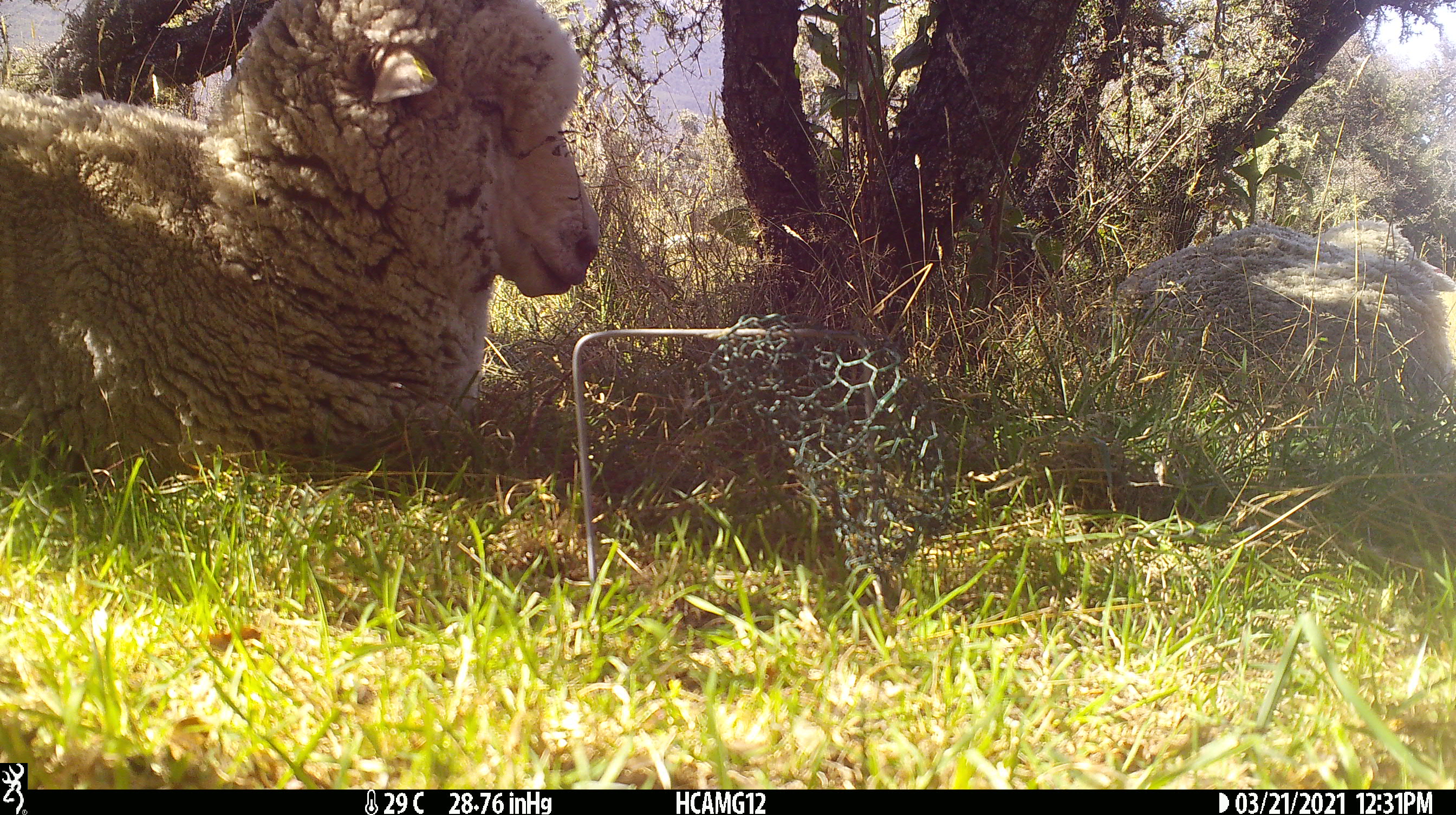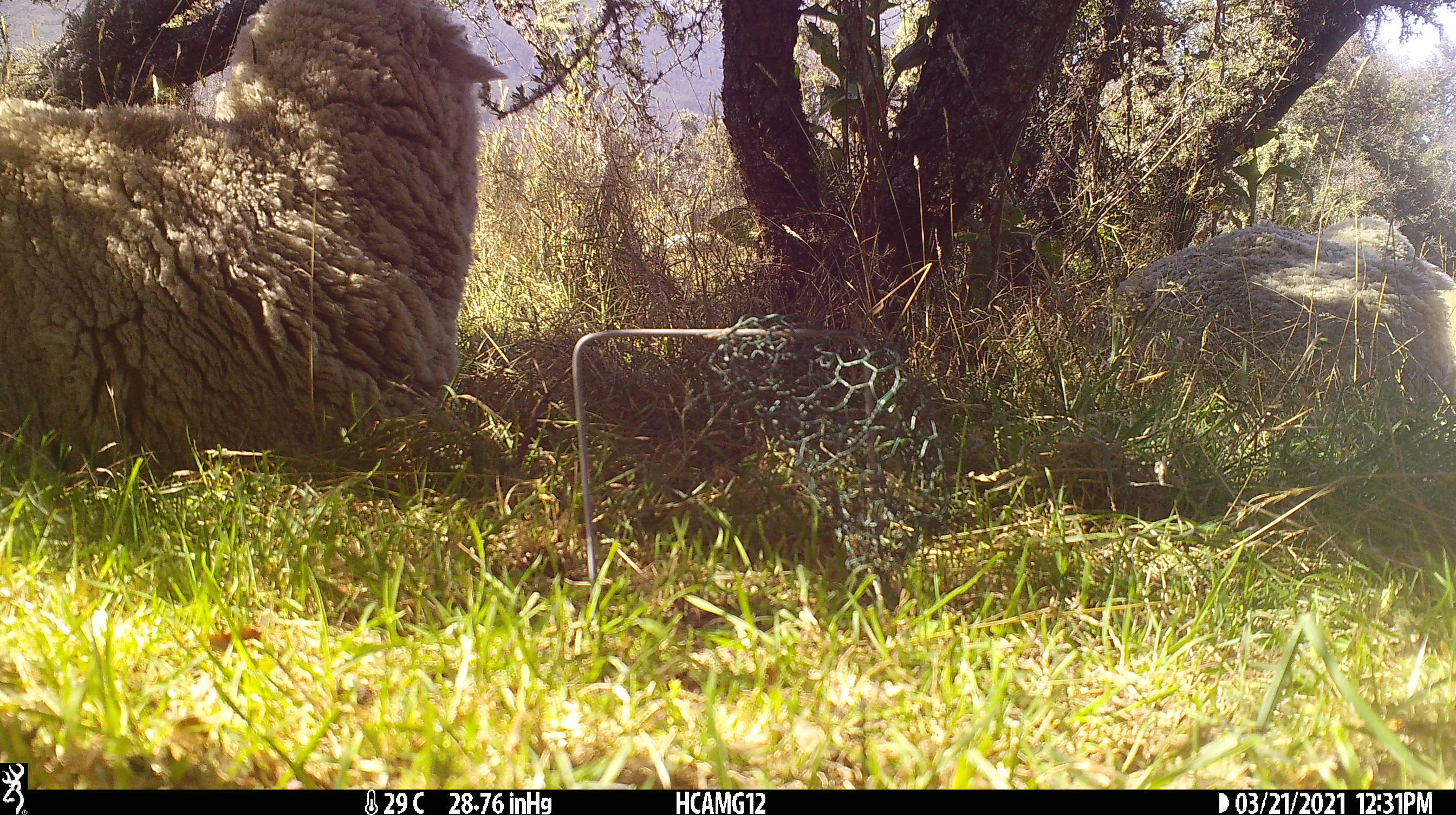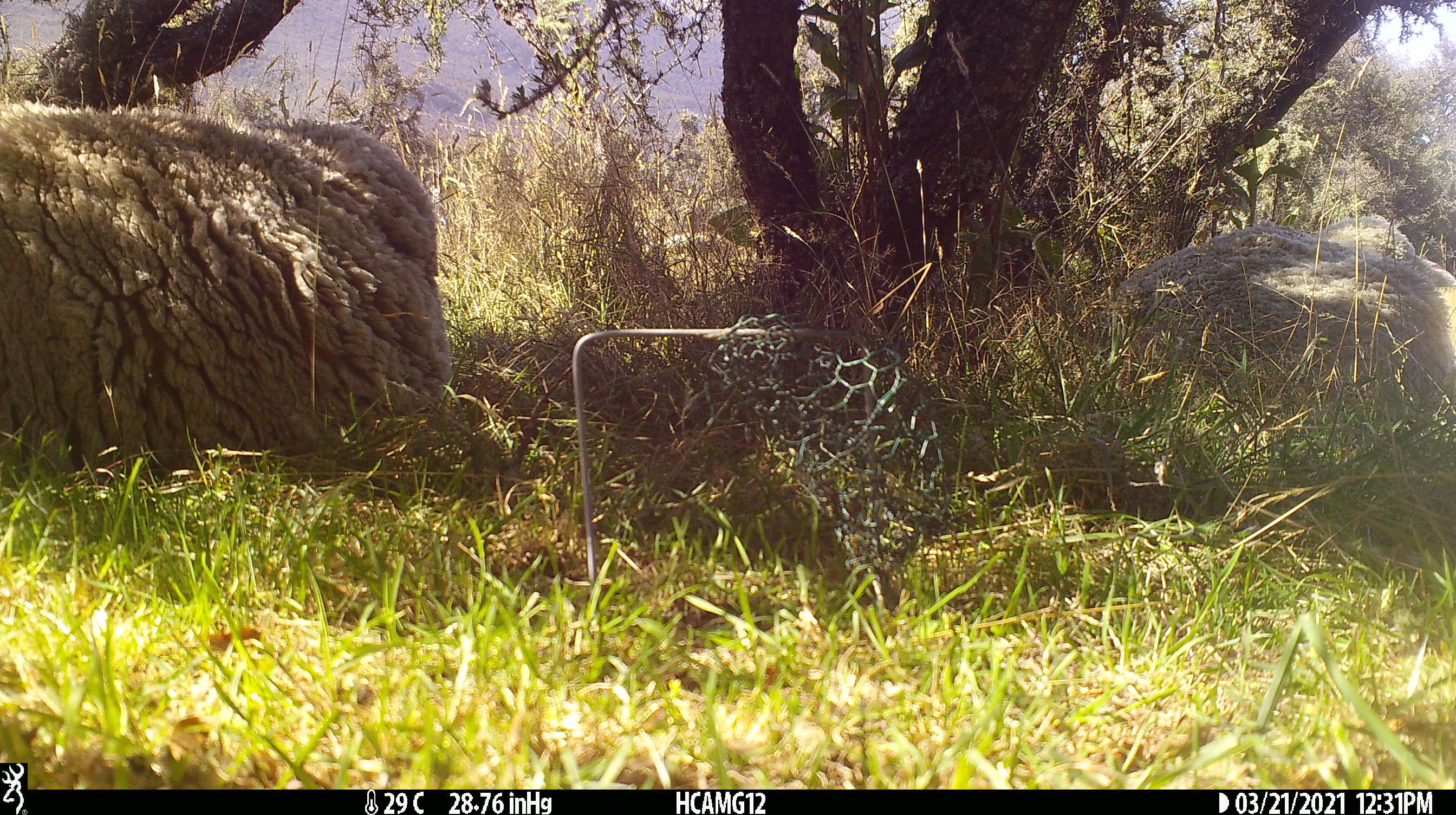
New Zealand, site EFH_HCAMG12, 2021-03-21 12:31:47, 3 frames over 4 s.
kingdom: Animalia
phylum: Chordata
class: Mammalia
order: Artiodactyla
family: Bovidae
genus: Ovis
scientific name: Ovis aries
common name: domestic sheep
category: sheep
Sheep (domestic sheep) (Ovis aries).